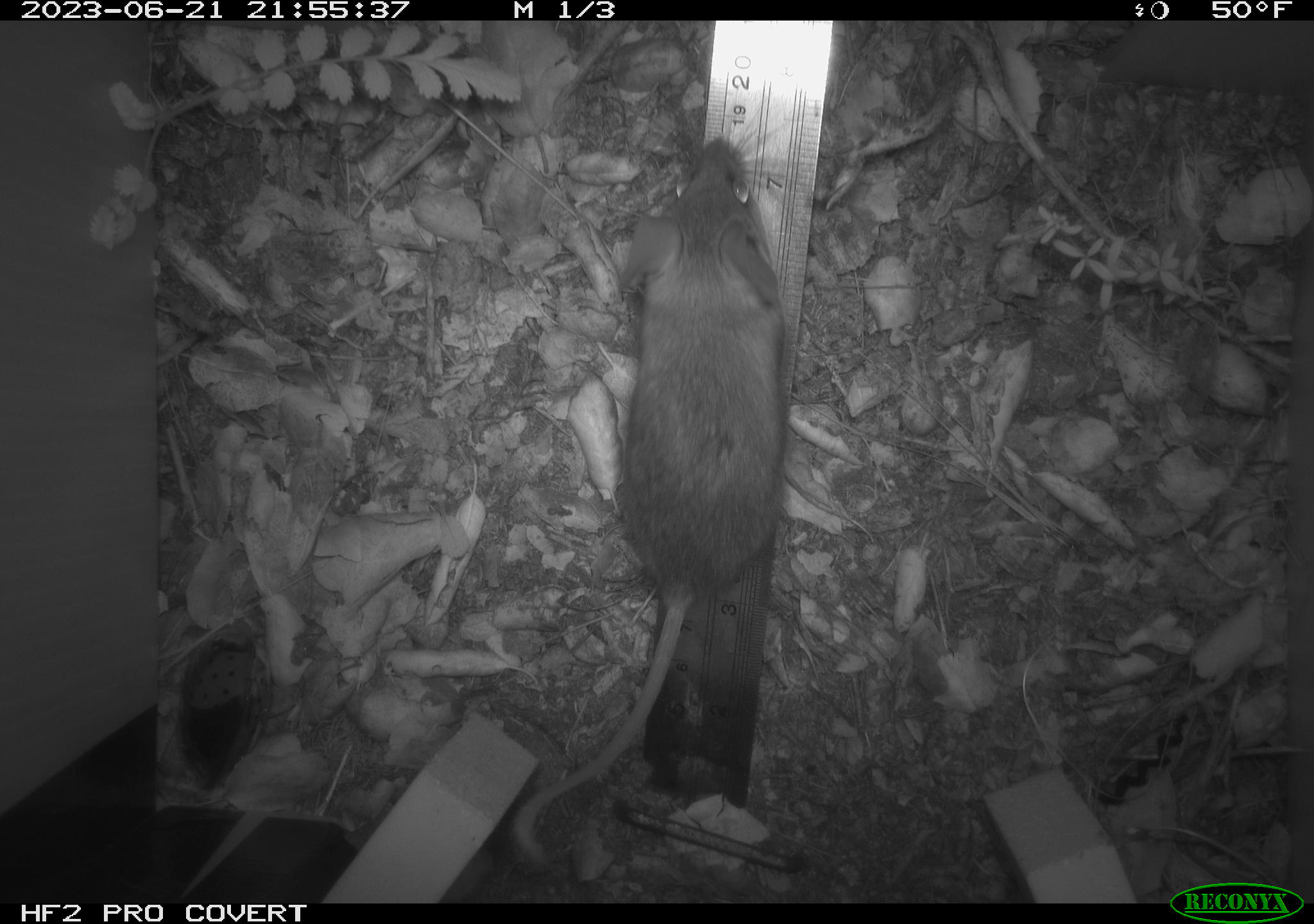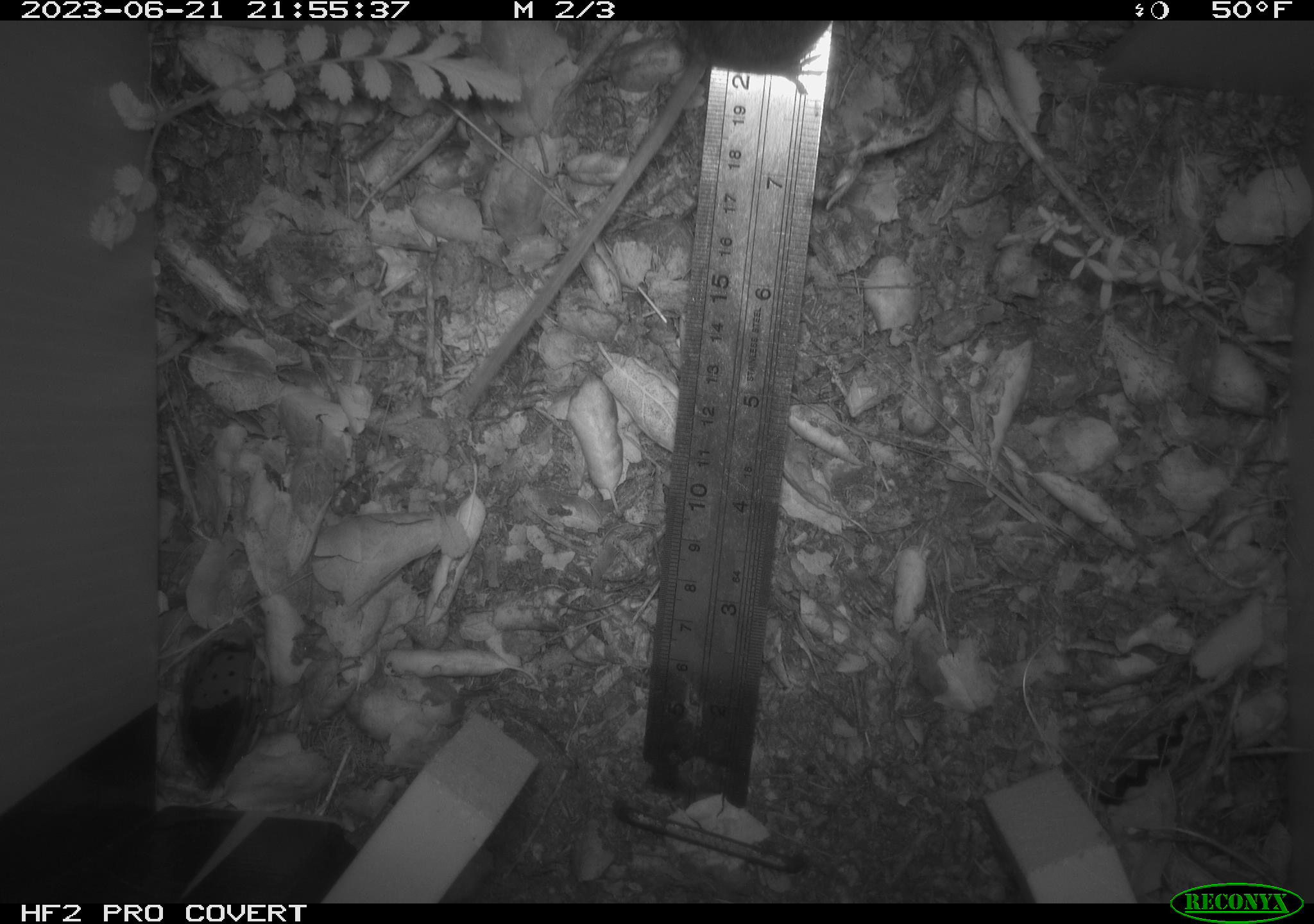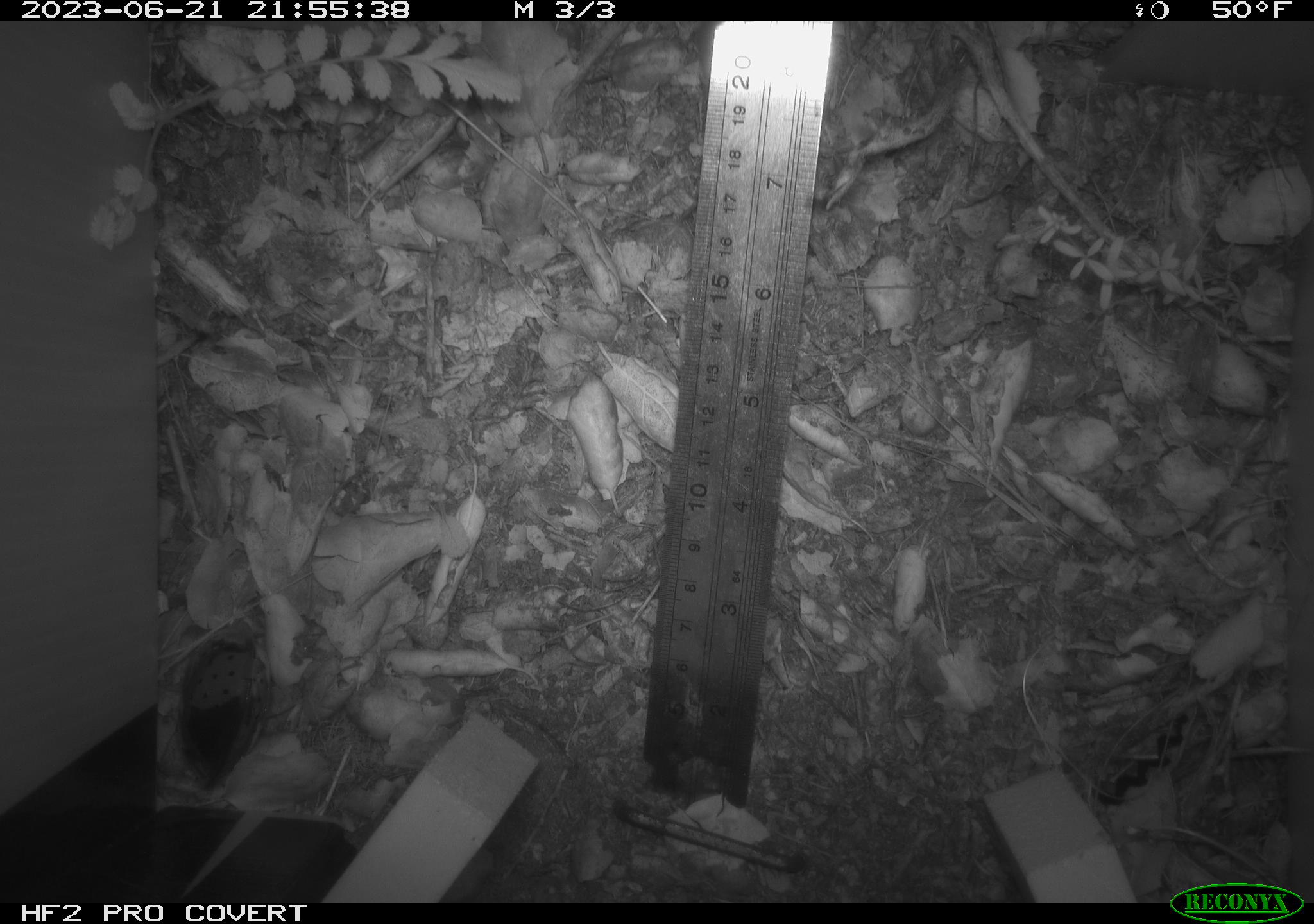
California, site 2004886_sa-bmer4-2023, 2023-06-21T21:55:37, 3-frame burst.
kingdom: Animalia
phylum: Chordata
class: Mammalia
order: Rodentia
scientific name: Rodentia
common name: mouse species